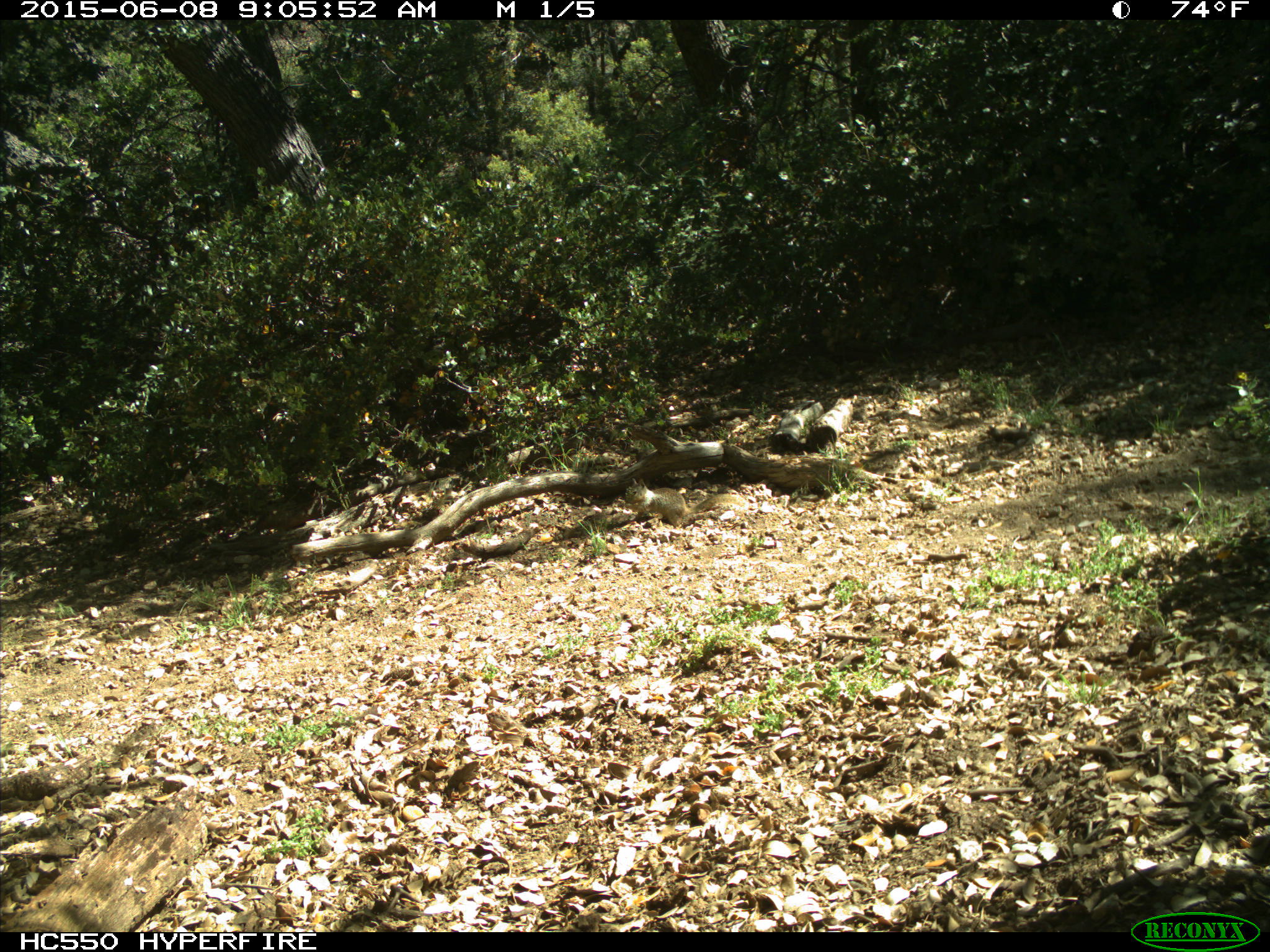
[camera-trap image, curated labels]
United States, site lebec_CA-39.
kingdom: Animalia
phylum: Chordata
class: Mammalia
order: Rodentia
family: Sciuridae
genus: Otospermophilus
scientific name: Otospermophilus beecheyi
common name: california ground squirrel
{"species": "Otospermophilus beecheyi (california ground squirrel)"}